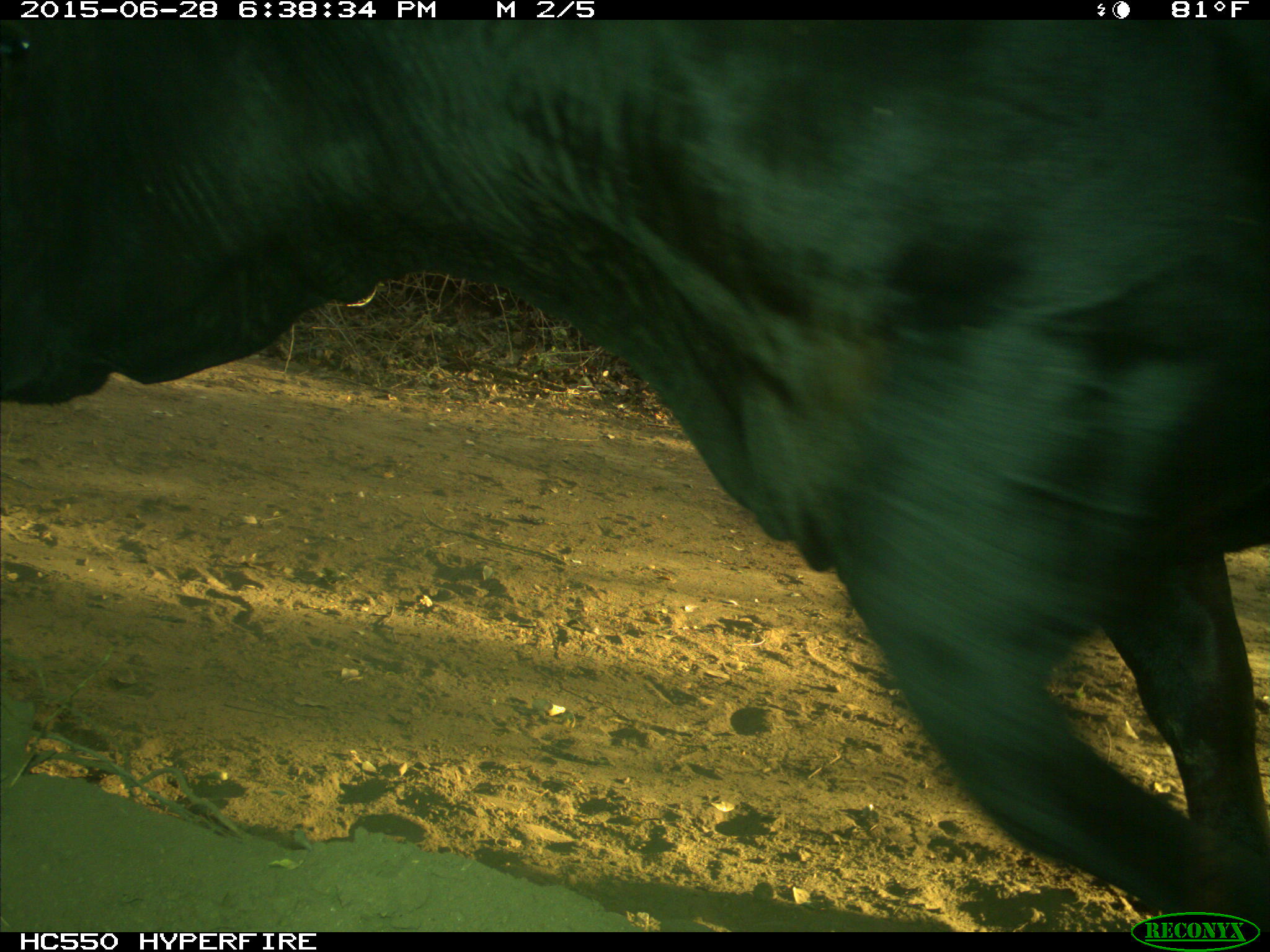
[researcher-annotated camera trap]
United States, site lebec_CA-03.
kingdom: Animalia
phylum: Chordata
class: Mammalia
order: Artiodactyla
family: Bovidae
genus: Bos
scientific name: Bos taurus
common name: domestic cow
Bos taurus (domestic cow).